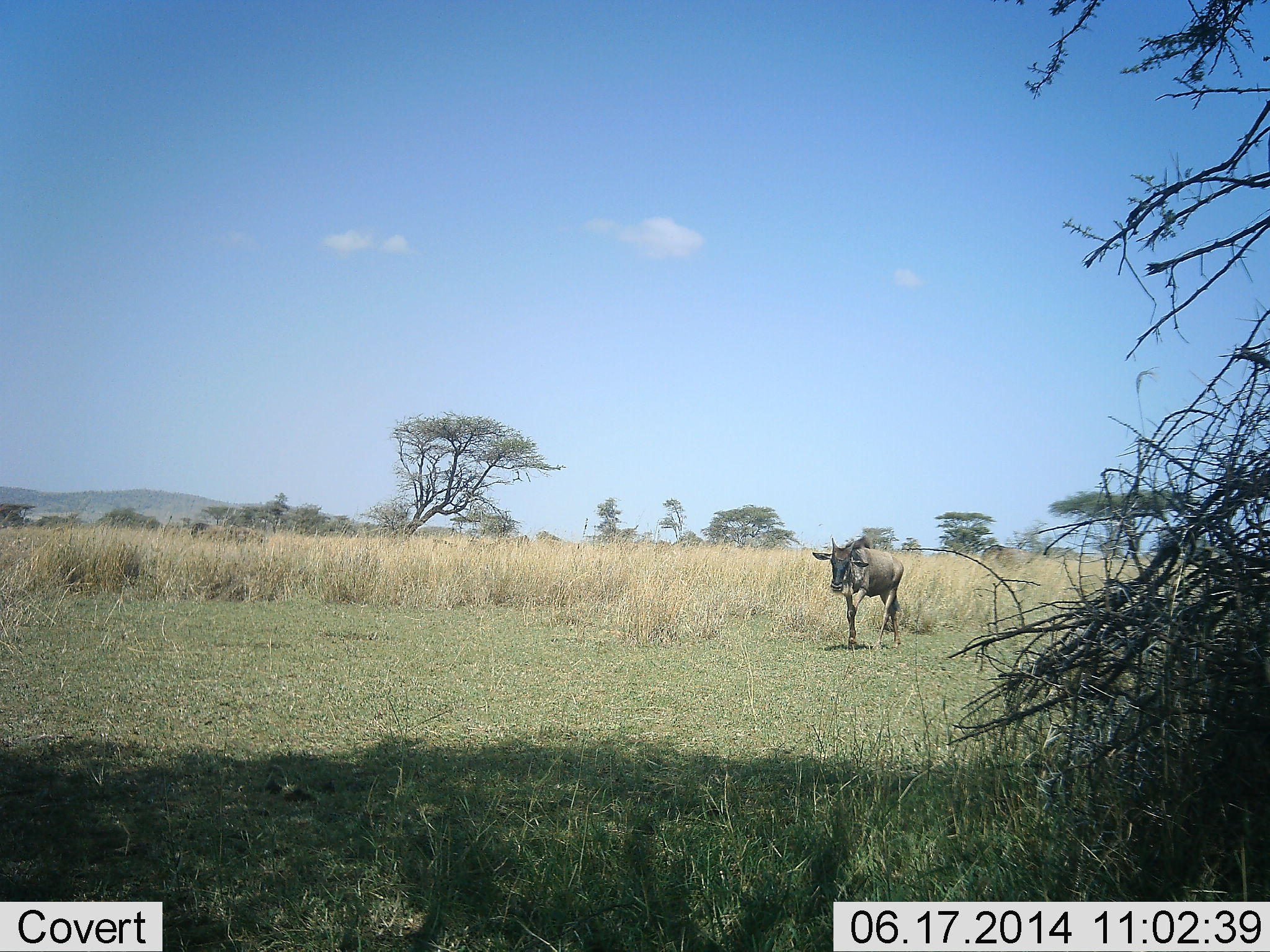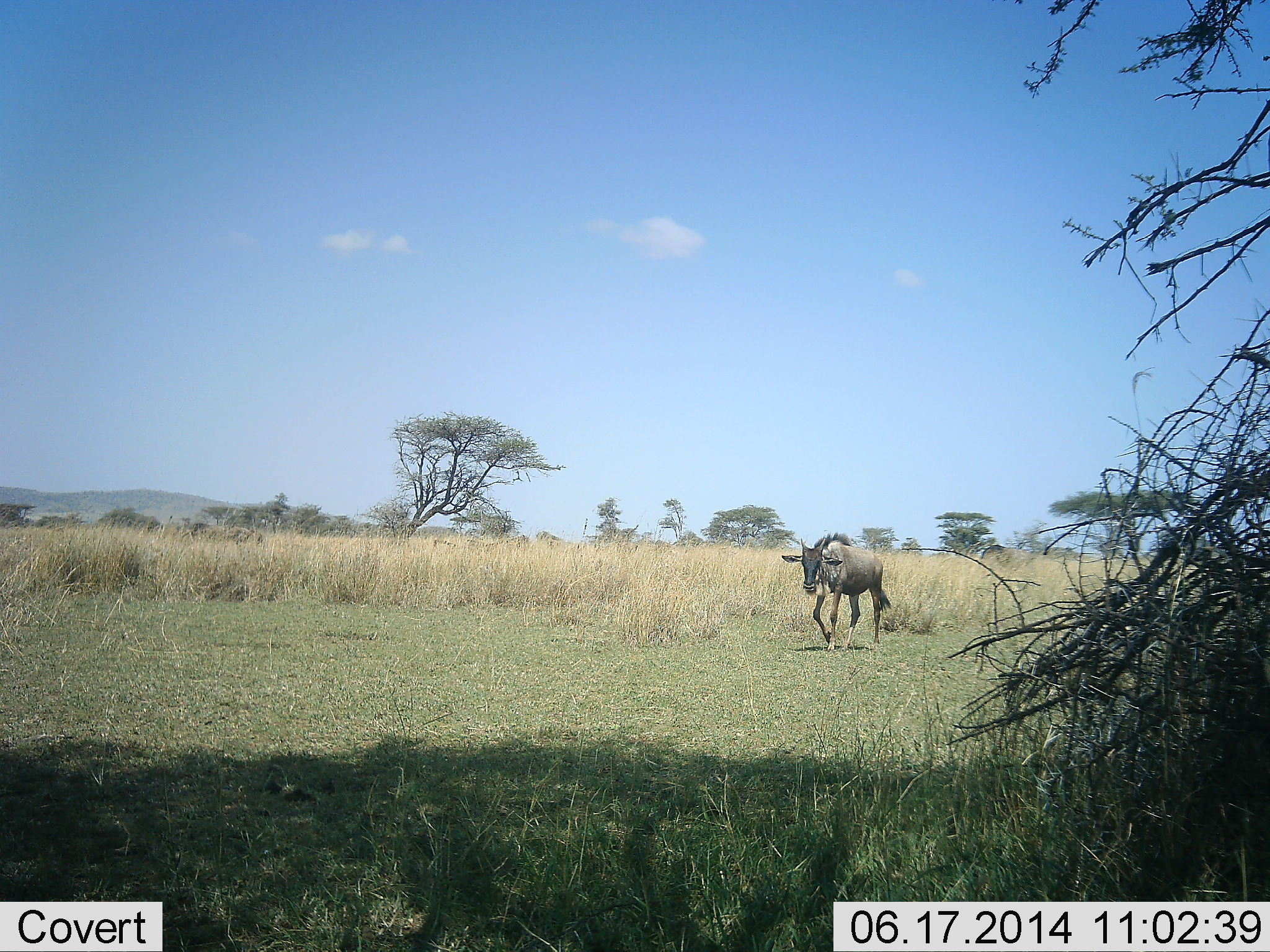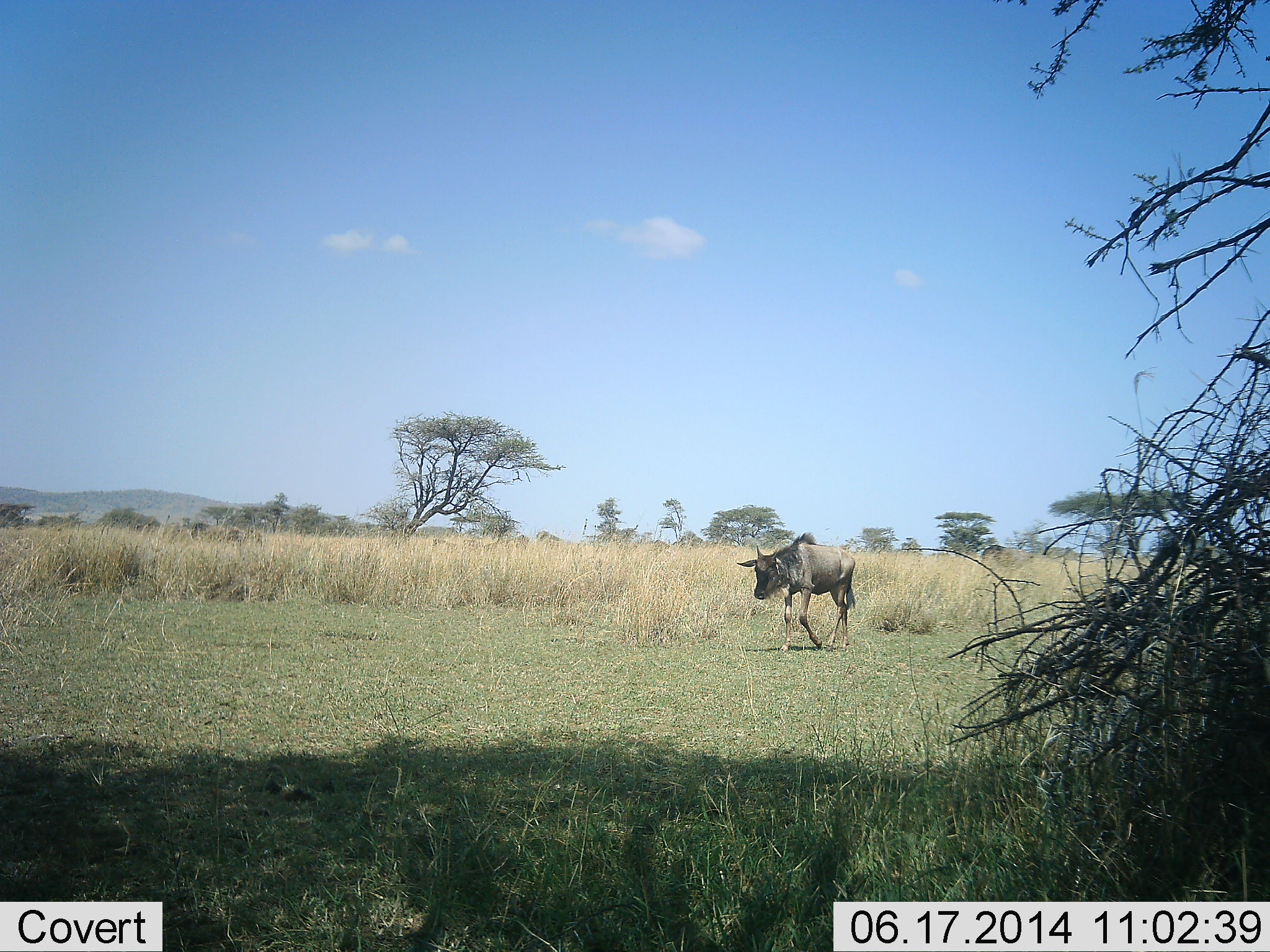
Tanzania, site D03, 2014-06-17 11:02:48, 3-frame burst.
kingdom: Animalia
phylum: Chordata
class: Mammalia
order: Artiodactyla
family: Bovidae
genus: Connochaetes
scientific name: Connochaetes taurinus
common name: blue wildebeest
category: wildebeest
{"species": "wildebeest (blue wildebeest) (Connochaetes taurinus)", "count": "1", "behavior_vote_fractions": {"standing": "10%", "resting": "0%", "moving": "100%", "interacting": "0%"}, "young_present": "0%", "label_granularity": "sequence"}